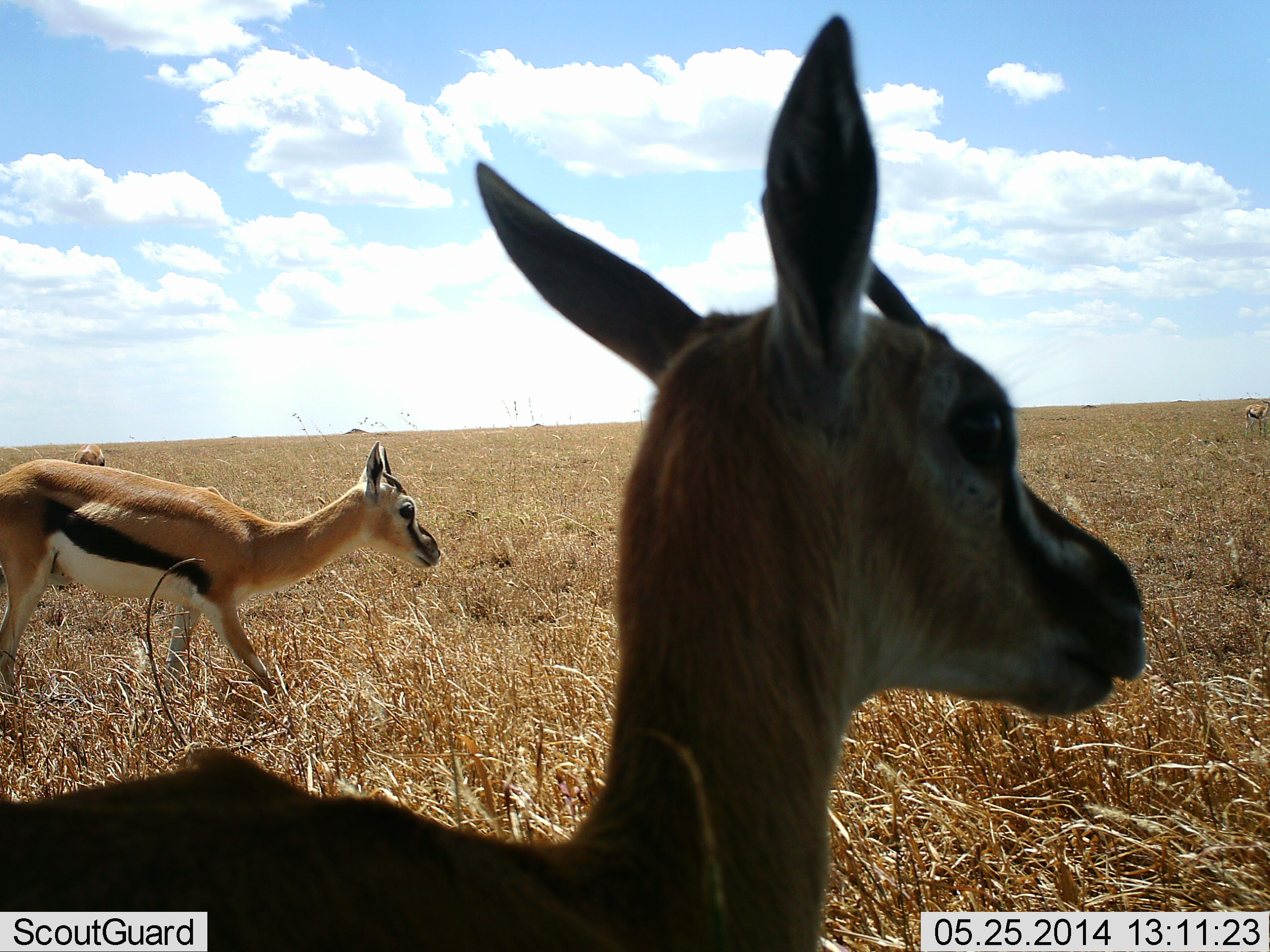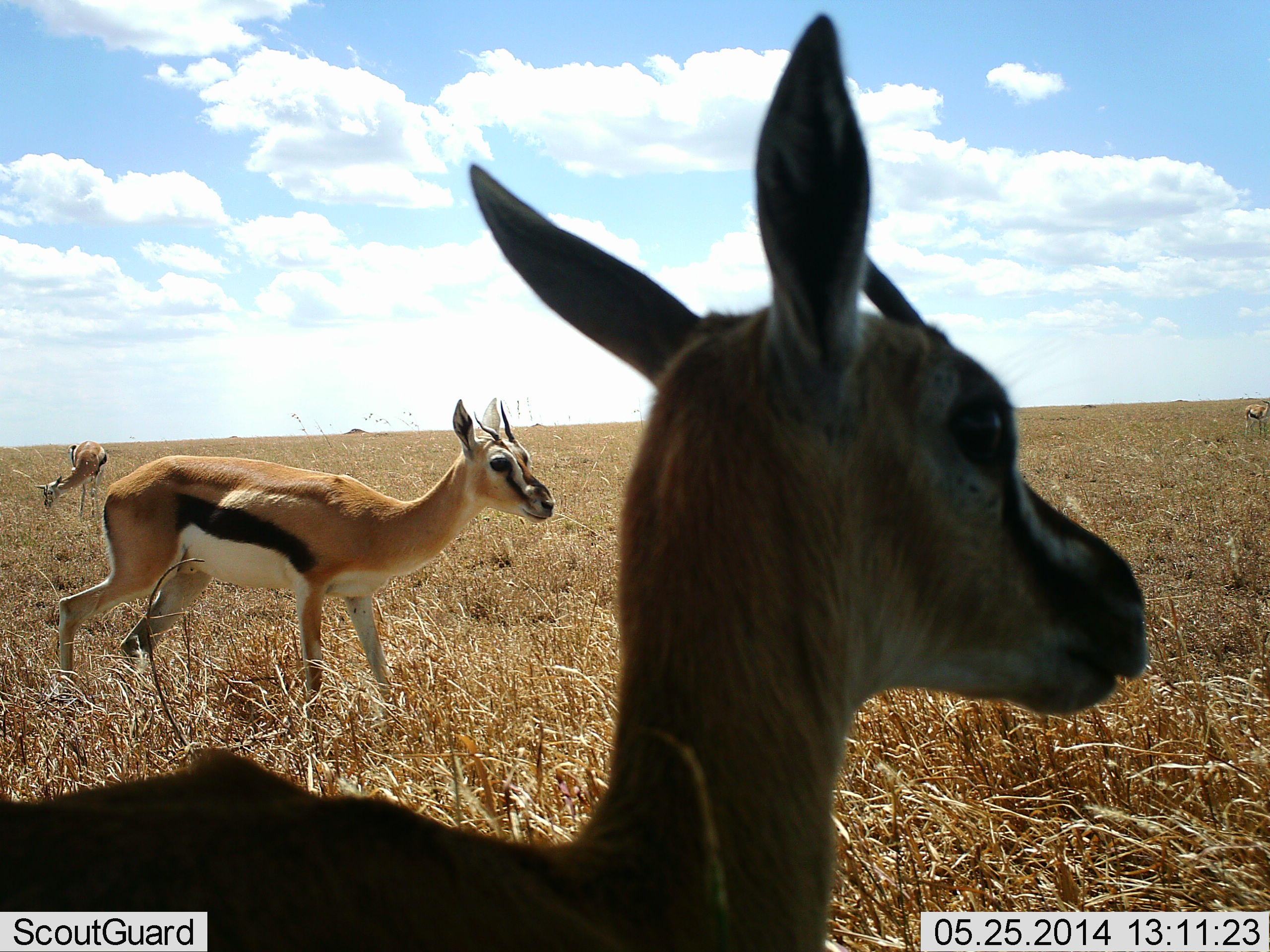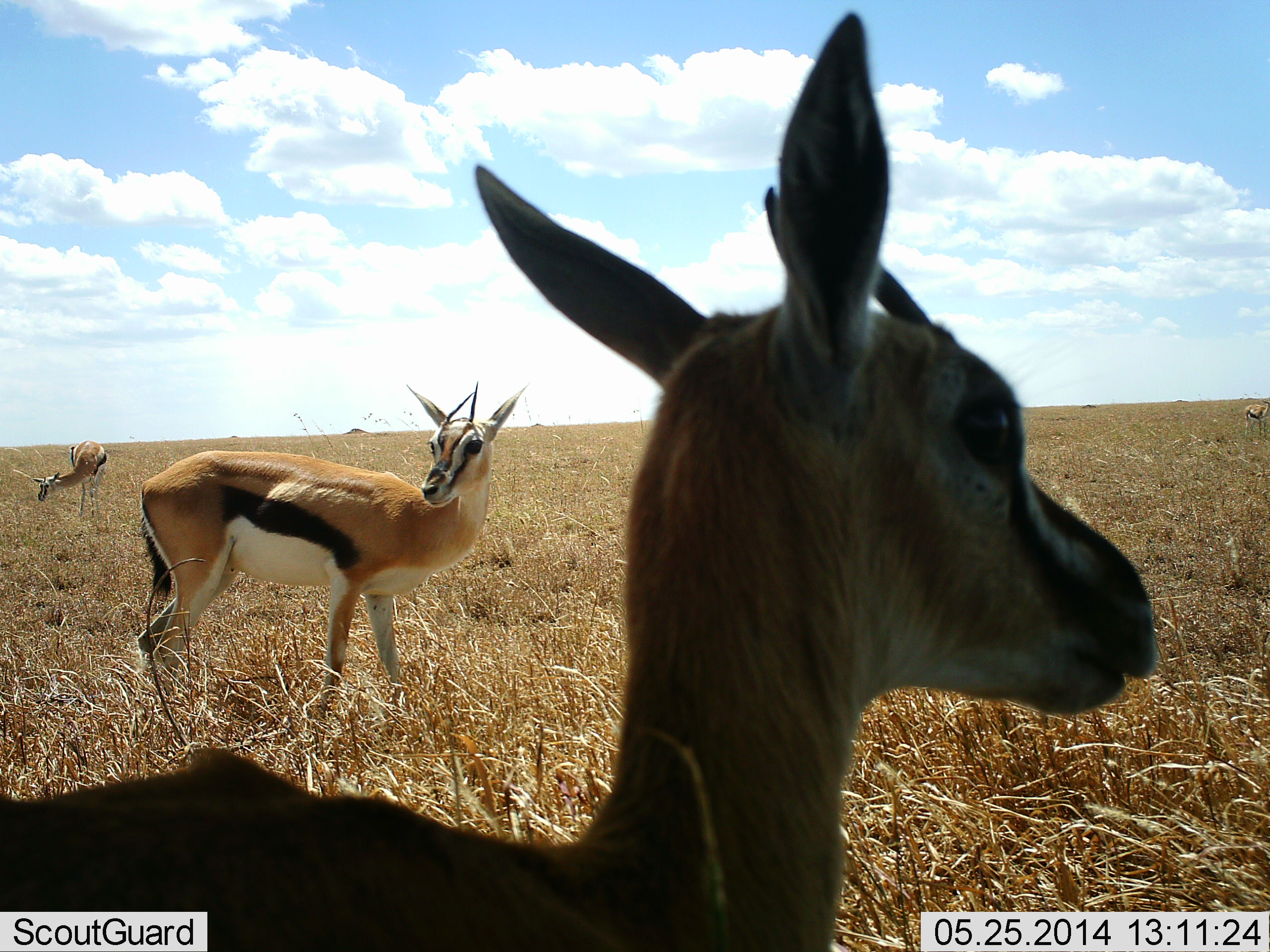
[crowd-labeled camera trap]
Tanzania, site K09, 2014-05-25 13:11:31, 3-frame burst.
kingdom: Animalia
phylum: Chordata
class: Mammalia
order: Artiodactyla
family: Bovidae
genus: Eudorcas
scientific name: Eudorcas thomsonii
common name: thomson's gazelle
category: gazellethomsons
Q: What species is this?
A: Gazellethomsons (thomson's gazelle) (Eudorcas thomsonii).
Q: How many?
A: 3.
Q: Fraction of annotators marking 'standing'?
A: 100%.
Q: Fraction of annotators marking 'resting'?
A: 0%.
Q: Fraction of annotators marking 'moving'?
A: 50%.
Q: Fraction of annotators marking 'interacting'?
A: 0%.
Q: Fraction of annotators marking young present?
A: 10%.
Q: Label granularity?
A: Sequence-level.